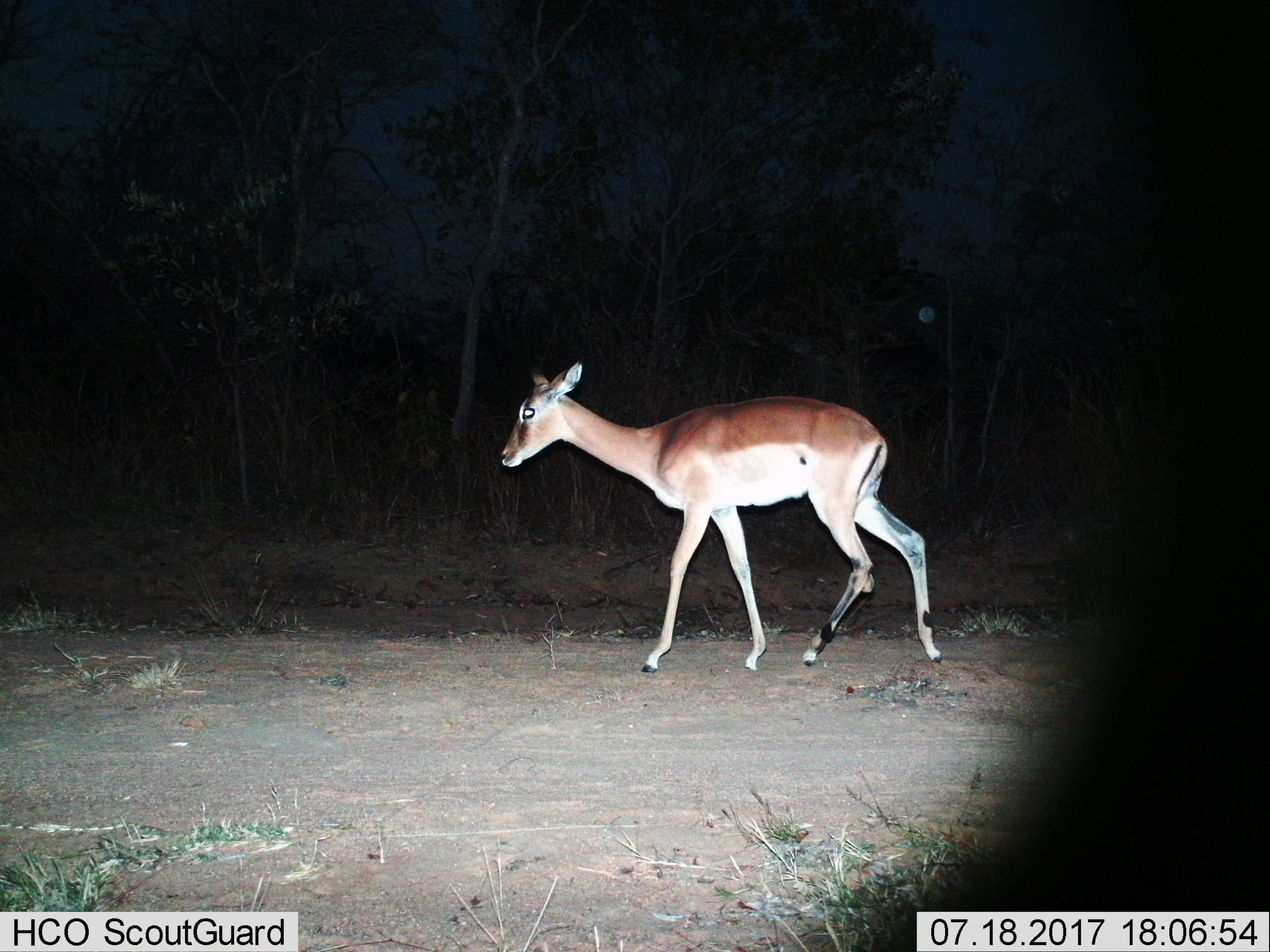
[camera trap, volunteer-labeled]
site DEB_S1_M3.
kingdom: Animalia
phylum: Chordata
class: Mammalia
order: Artiodactyla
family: Bovidae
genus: Aepyceros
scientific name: Aepyceros melampus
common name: impala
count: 1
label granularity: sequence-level